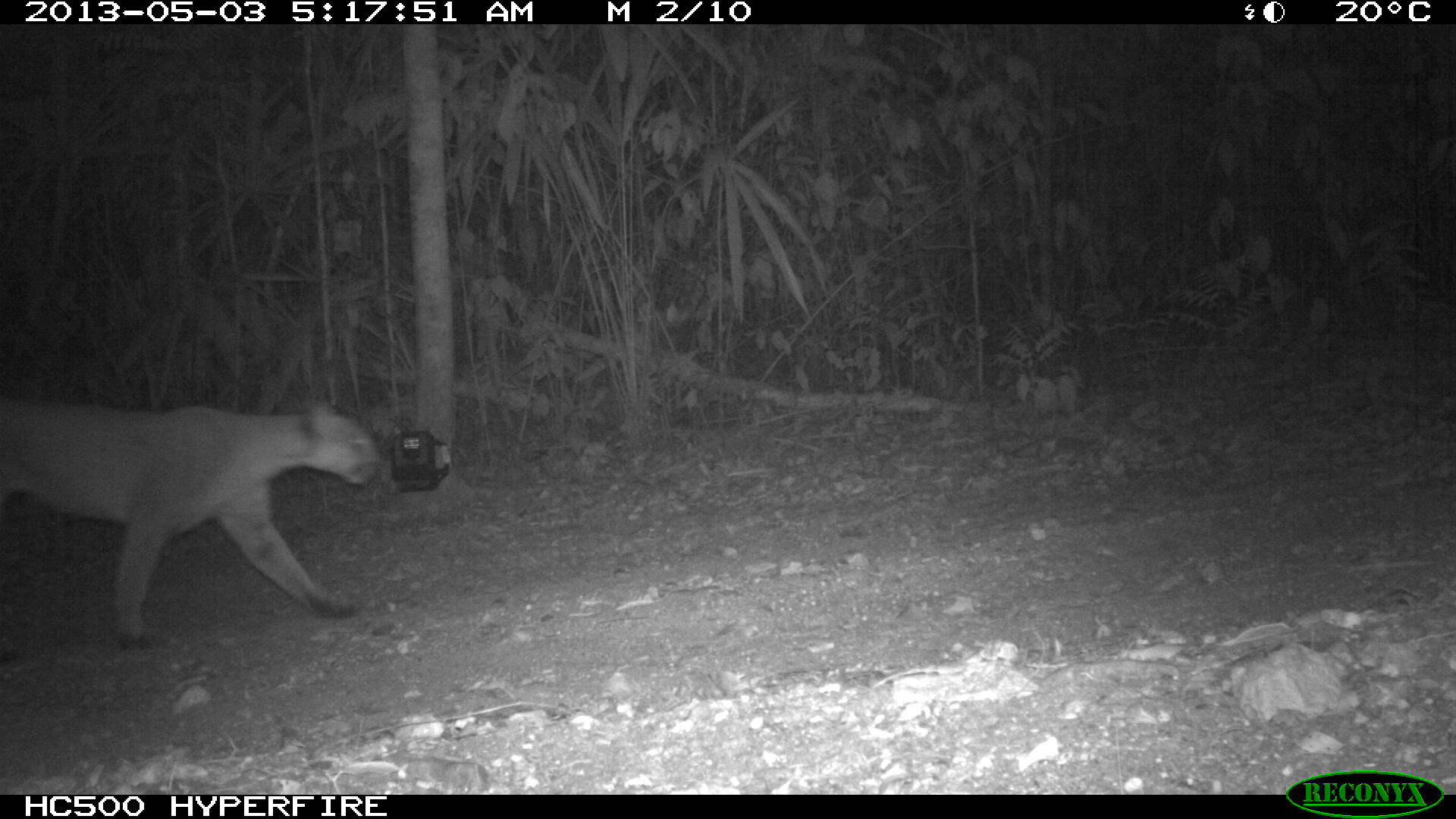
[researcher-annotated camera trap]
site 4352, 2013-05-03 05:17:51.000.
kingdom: Animalia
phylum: Chordata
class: Mammalia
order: Carnivora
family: Felidae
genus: Puma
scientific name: Puma concolor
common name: mountain lion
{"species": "Puma concolor (mountain lion)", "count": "1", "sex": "male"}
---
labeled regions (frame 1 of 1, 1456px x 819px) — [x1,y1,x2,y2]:
puma concolor: [1,398,381,649]